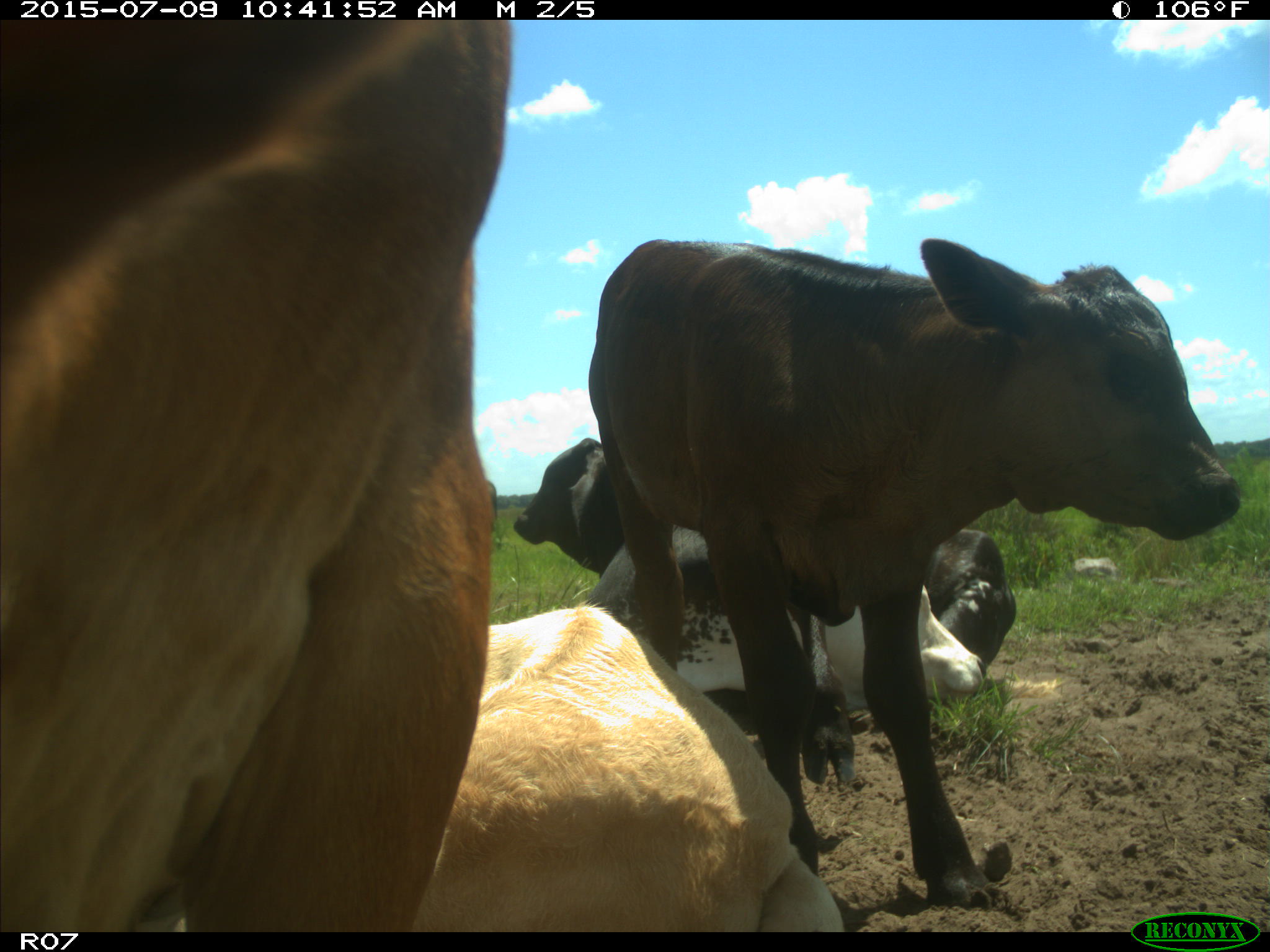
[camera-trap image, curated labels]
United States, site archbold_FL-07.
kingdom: Animalia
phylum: Chordata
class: Mammalia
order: Artiodactyla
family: Bovidae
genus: Bos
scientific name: Bos taurus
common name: domestic cow